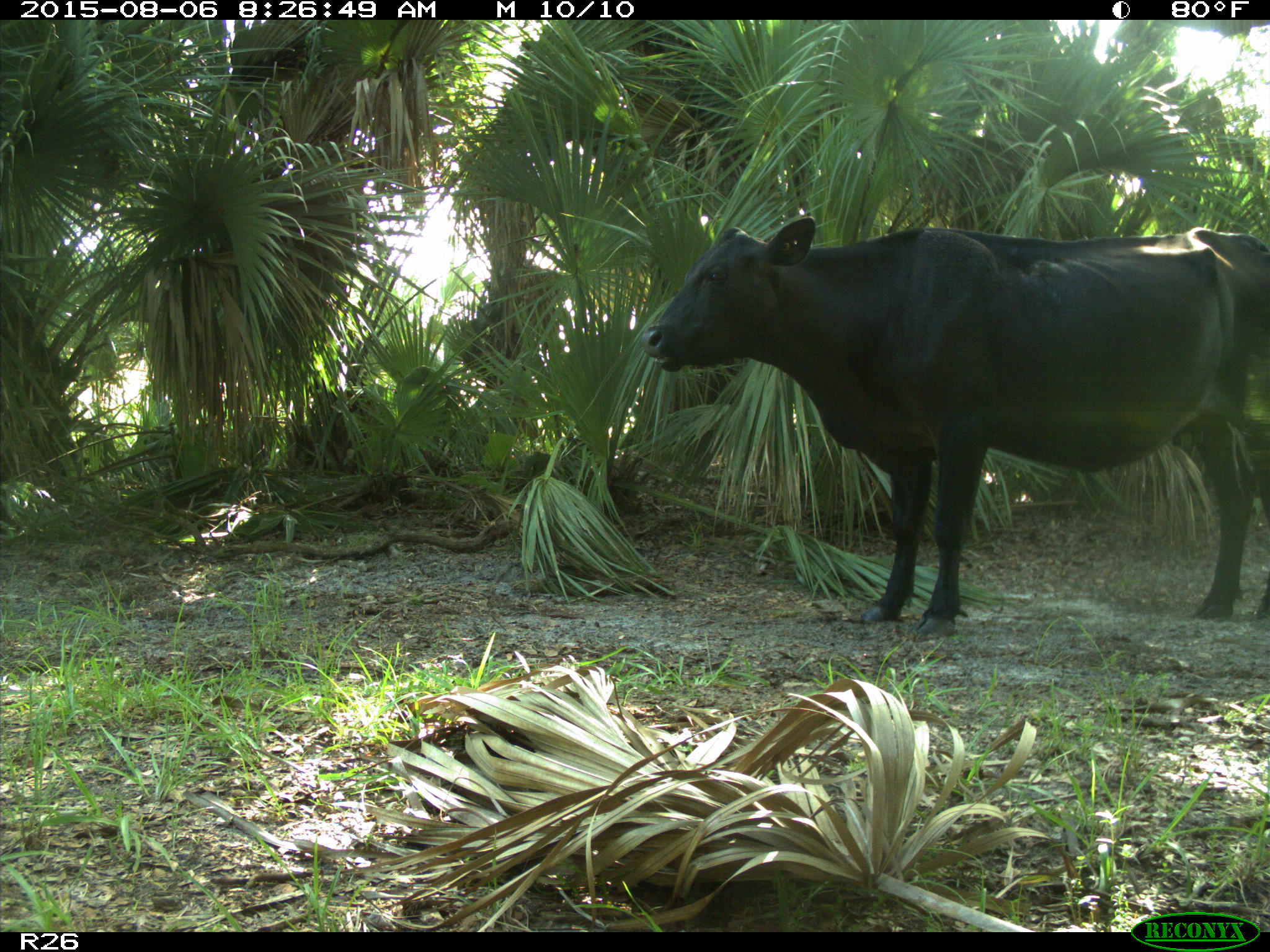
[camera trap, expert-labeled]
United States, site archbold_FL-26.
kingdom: Animalia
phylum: Chordata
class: Mammalia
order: Artiodactyla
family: Bovidae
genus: Bos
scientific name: Bos taurus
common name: domestic cow